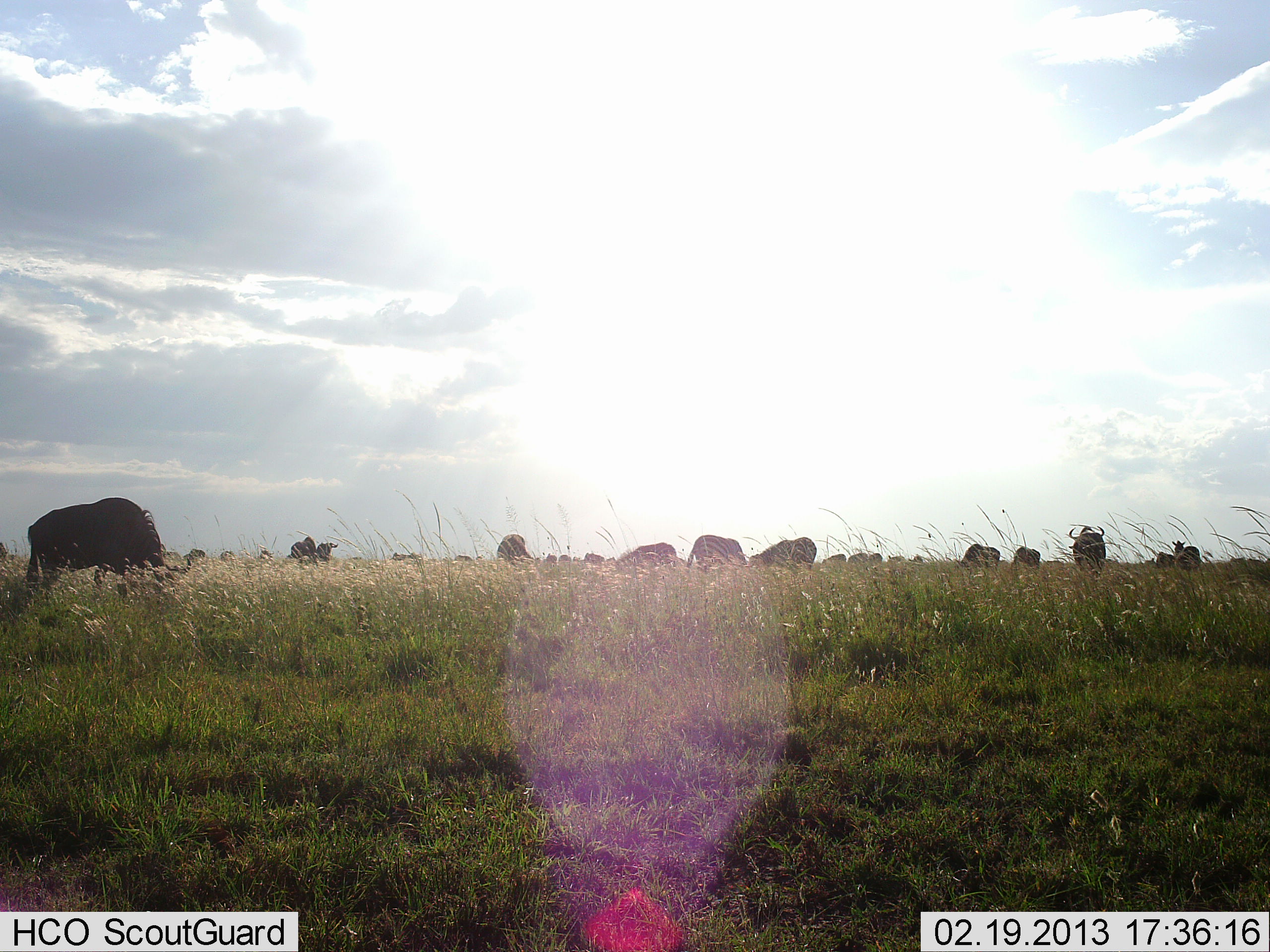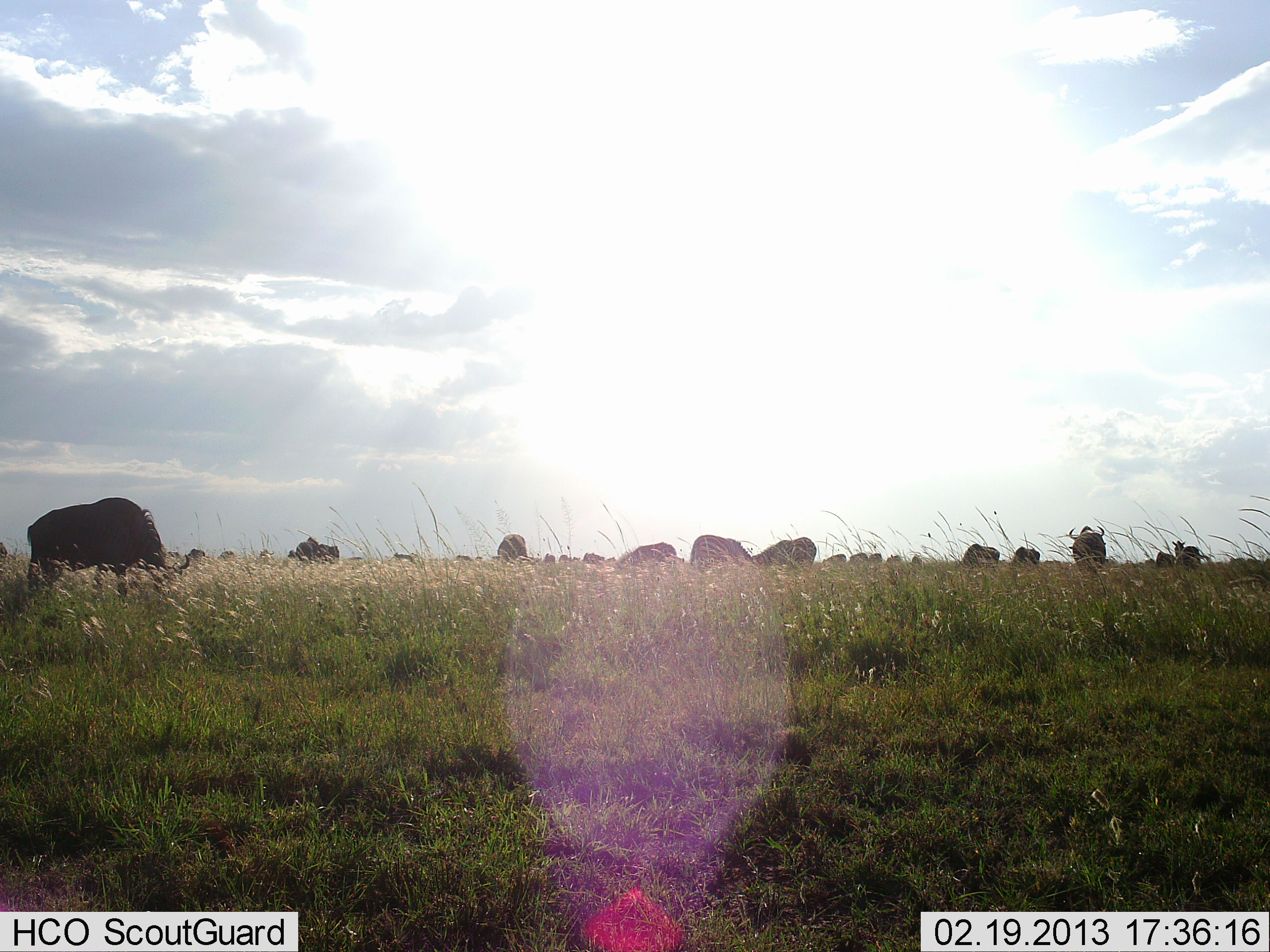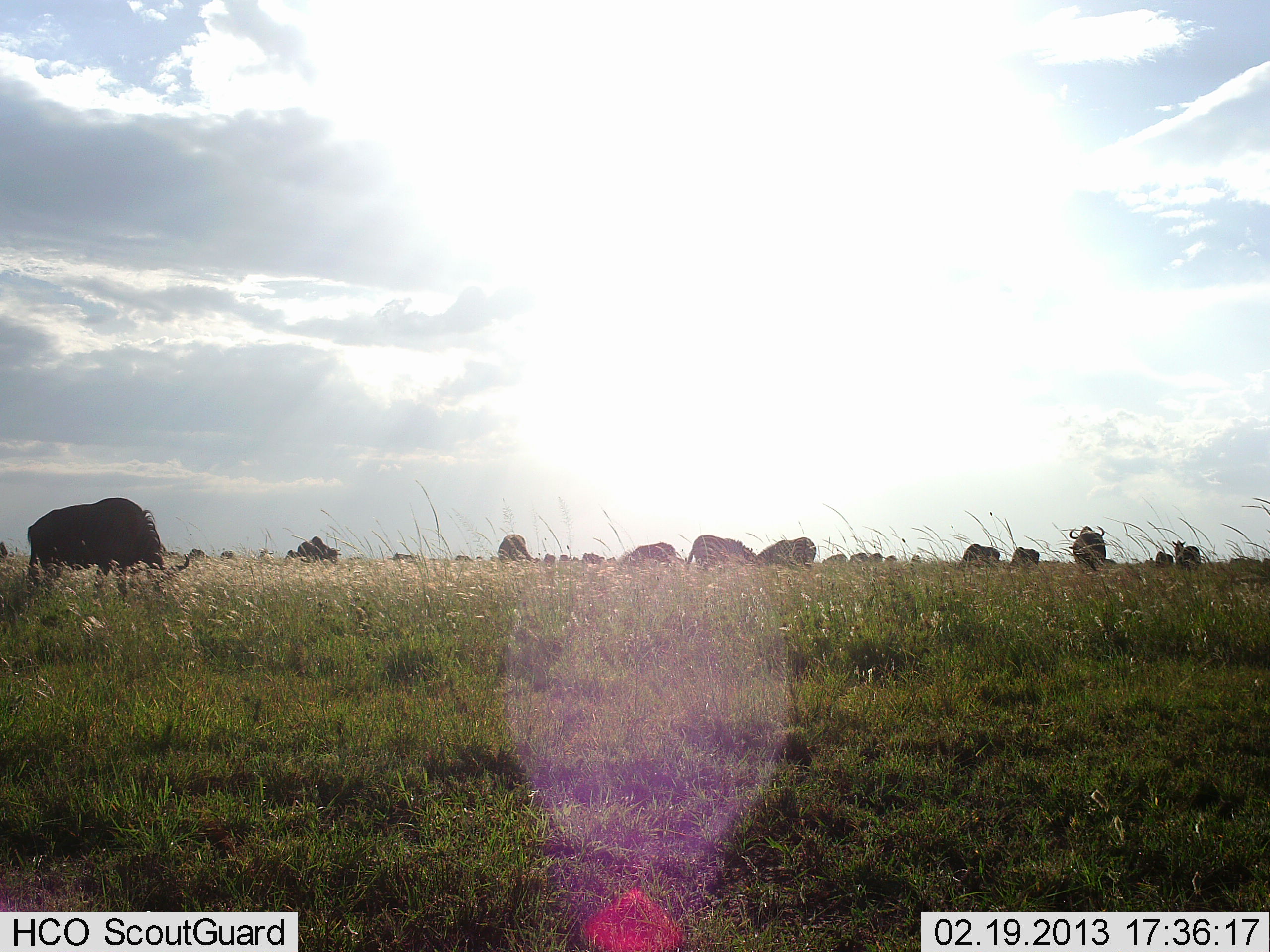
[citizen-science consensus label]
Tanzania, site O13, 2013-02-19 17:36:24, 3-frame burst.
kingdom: Animalia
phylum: Chordata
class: Mammalia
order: Artiodactyla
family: Bovidae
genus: Connochaetes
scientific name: Connochaetes taurinus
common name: blue wildebeest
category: wildebeest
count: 11-50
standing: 60%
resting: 0%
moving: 15%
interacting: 5%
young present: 0%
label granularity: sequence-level